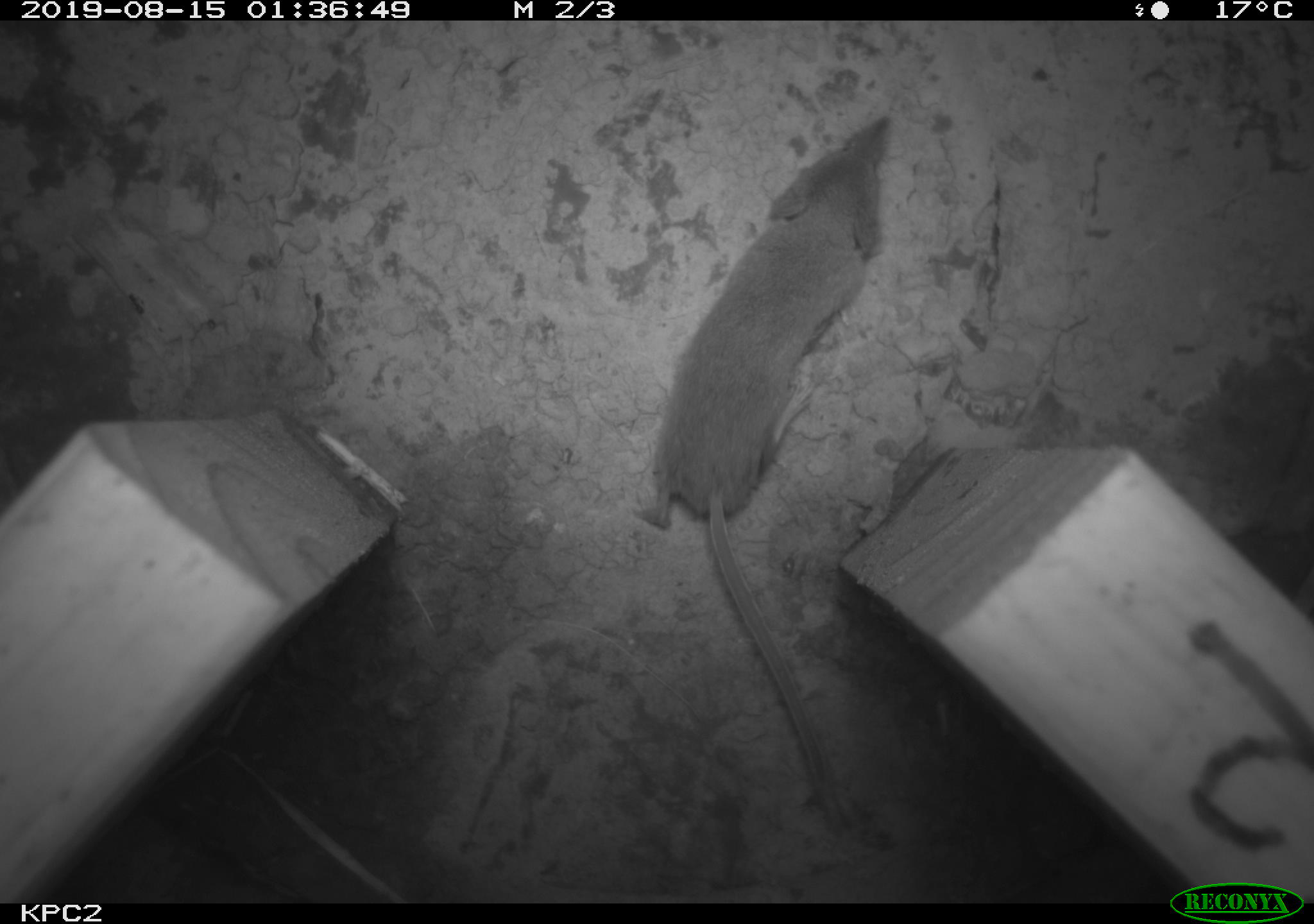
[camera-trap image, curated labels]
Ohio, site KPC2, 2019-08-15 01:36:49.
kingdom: Animalia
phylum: Chordata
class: Mammalia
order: Eulipotyphla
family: Soricidae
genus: Sorex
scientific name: Sorex cinereus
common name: masked shrew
Masked shrew (Sorex cinereus).